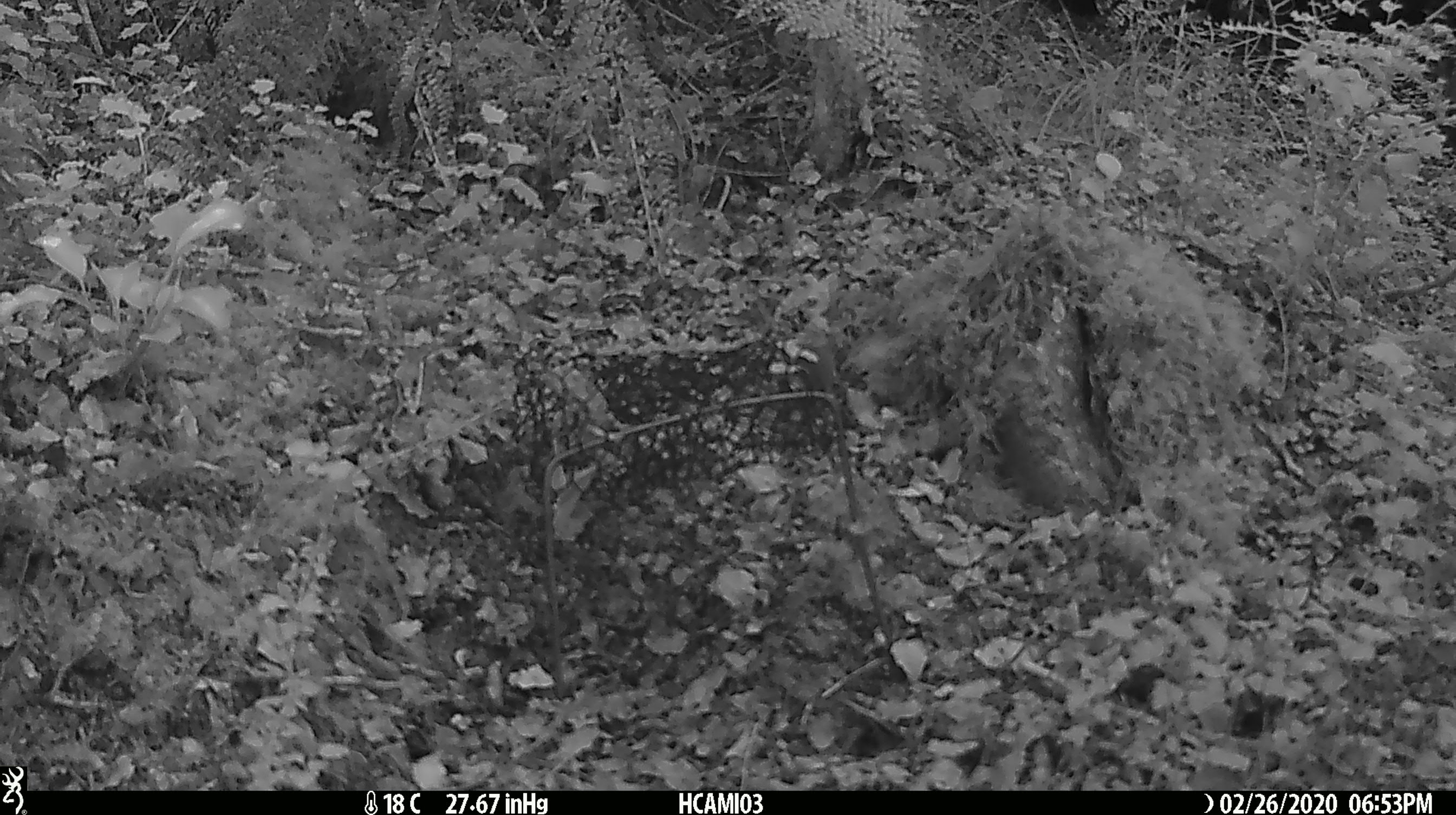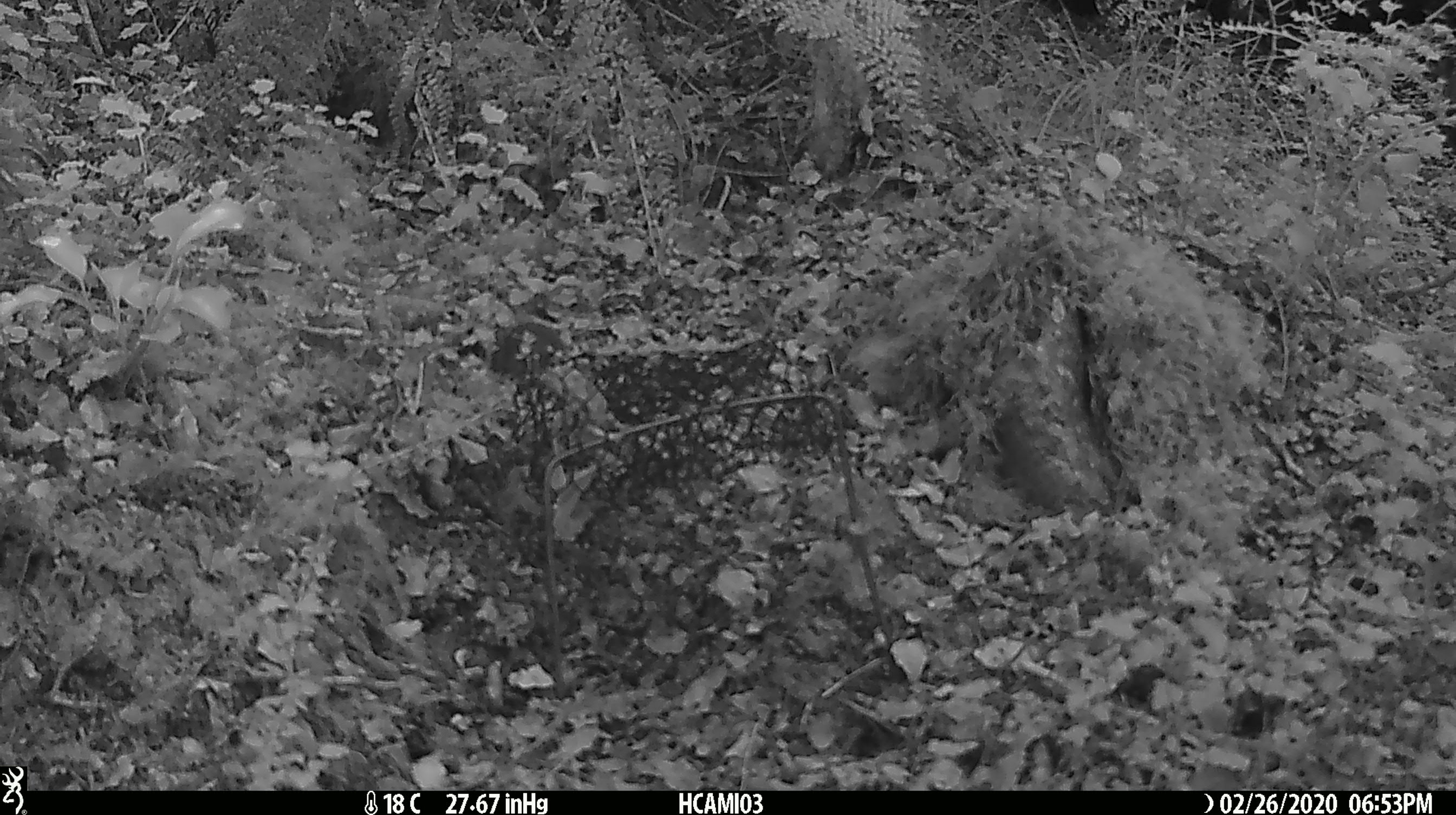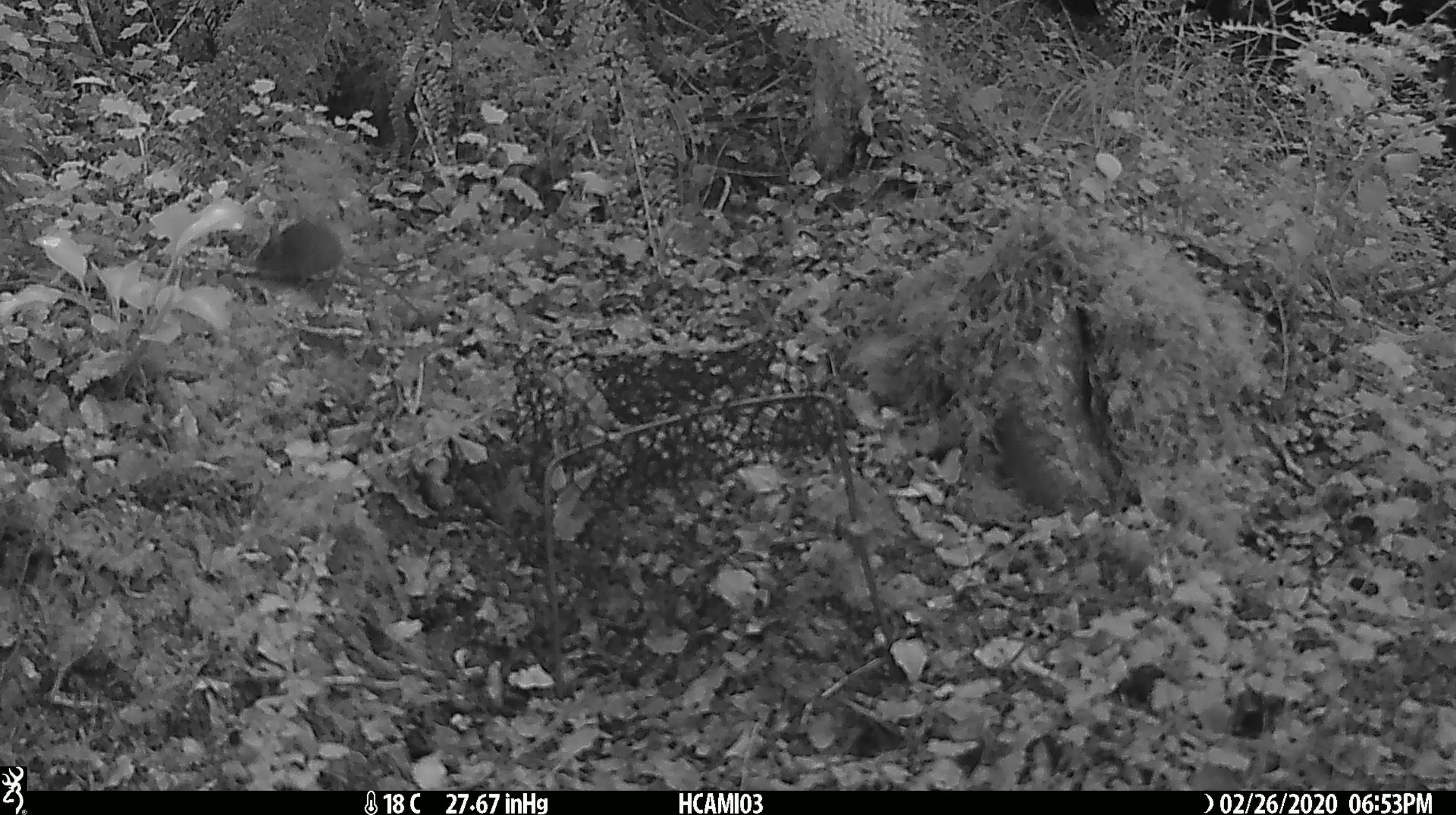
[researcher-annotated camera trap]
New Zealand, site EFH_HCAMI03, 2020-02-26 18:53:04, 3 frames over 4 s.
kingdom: Animalia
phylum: Chordata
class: Mammalia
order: Rodentia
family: Muridae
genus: Mus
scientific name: Mus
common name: mouse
Mouse (Mus).